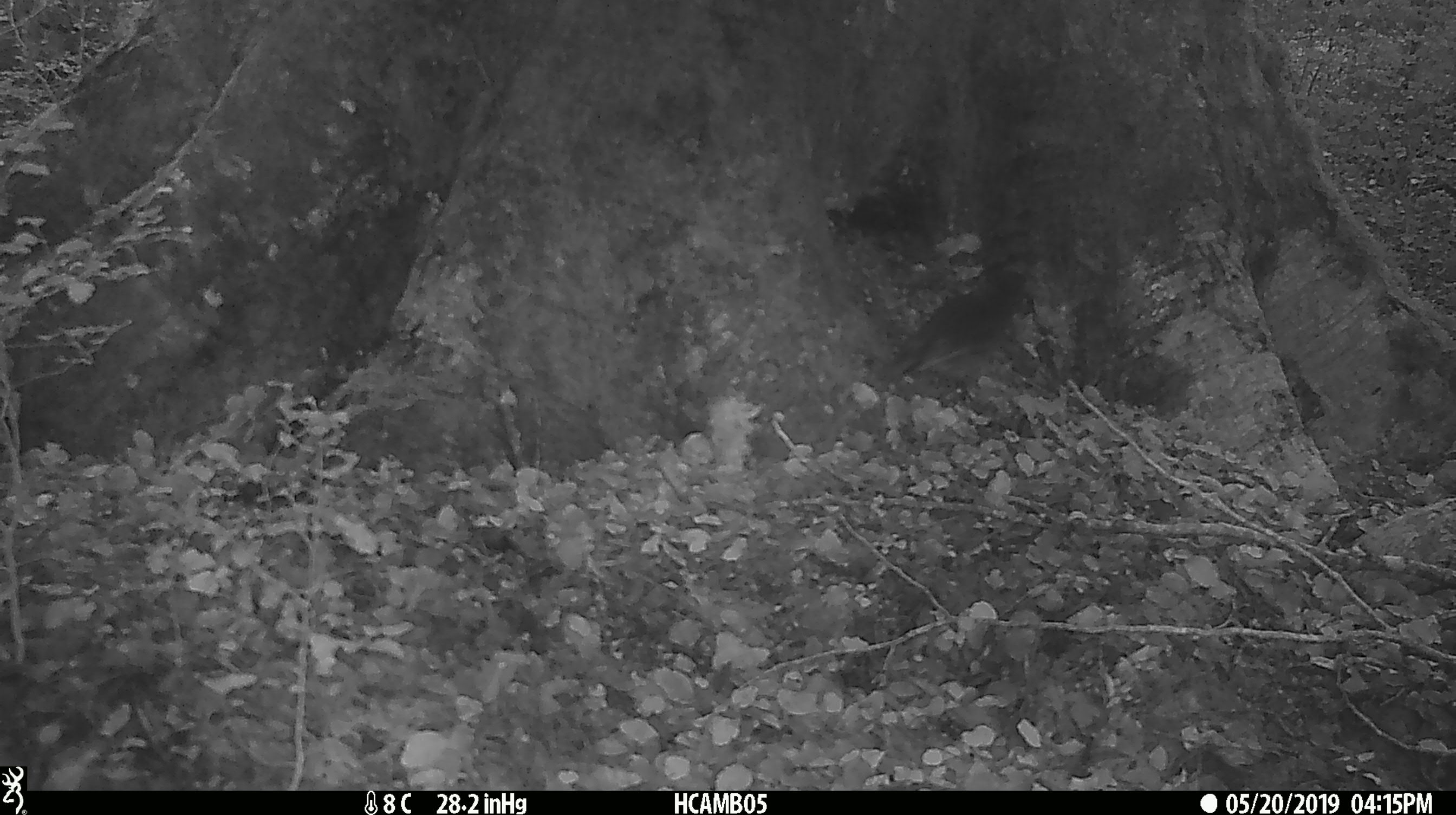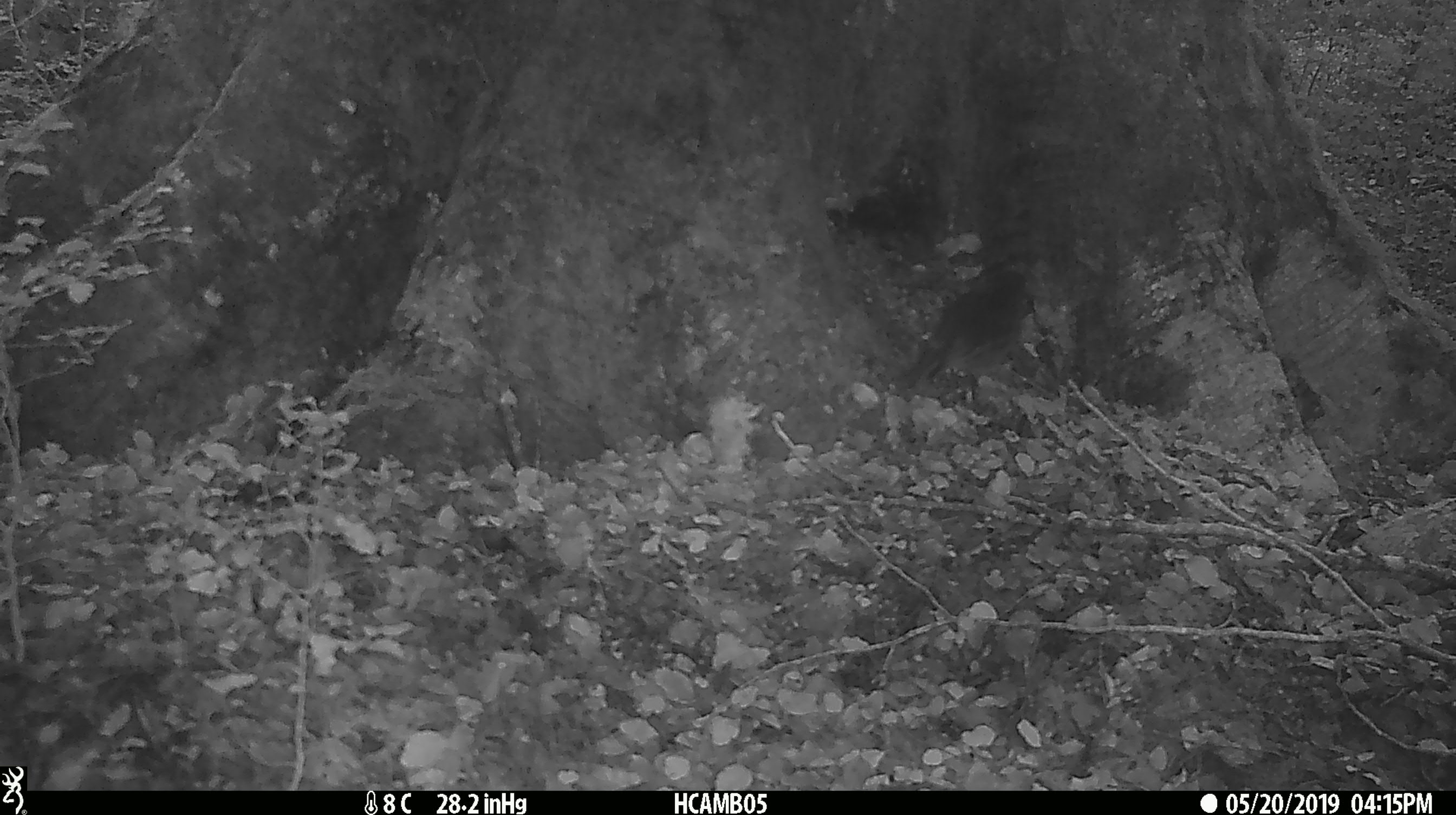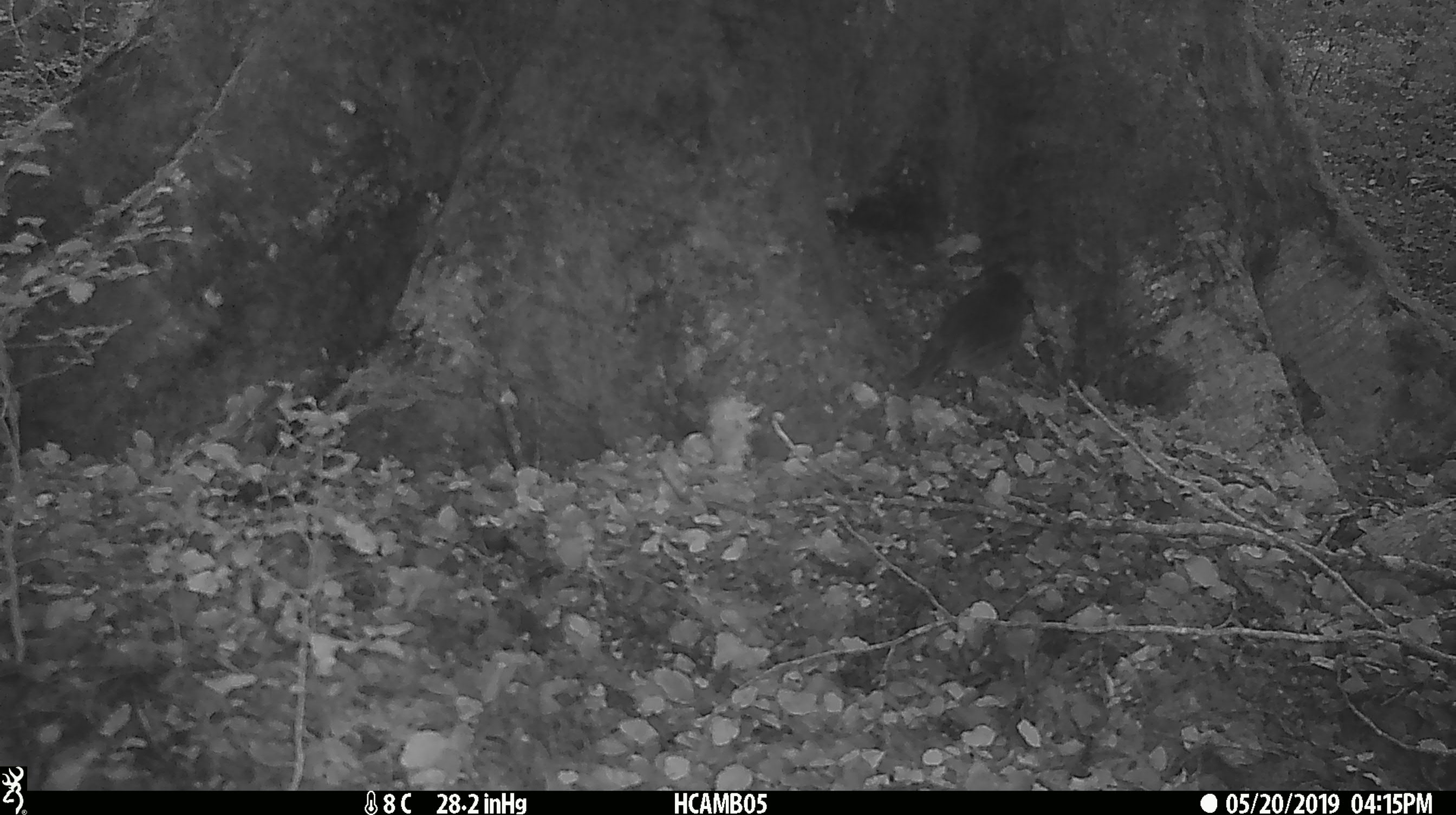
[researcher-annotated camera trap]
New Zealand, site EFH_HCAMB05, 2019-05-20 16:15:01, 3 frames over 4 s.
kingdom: Animalia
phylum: Chordata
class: Aves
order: Passeriformes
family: Petroicidae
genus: Petroica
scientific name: Petroica australis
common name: new zealand robin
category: robin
Robin (new zealand robin) (Petroica australis).